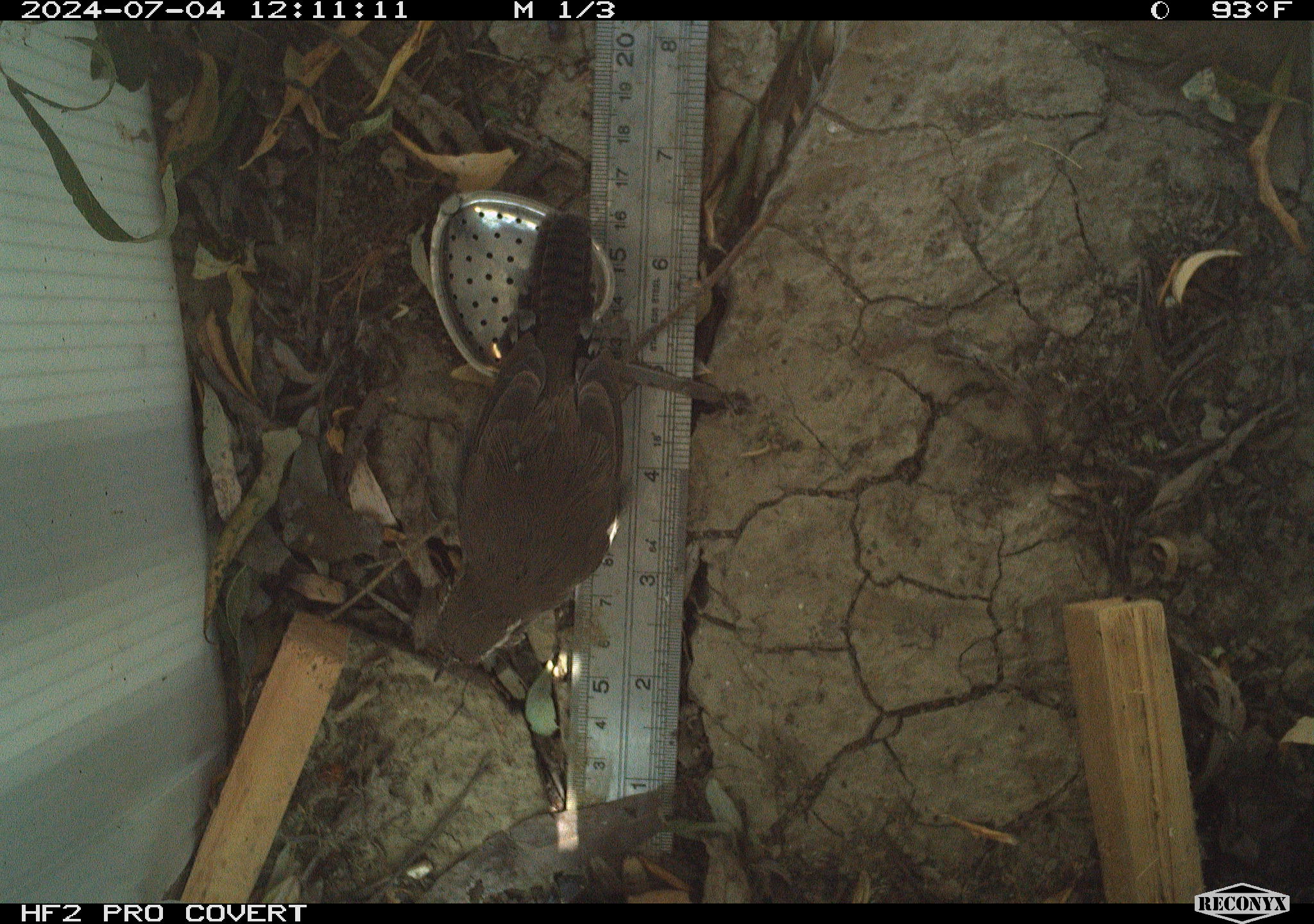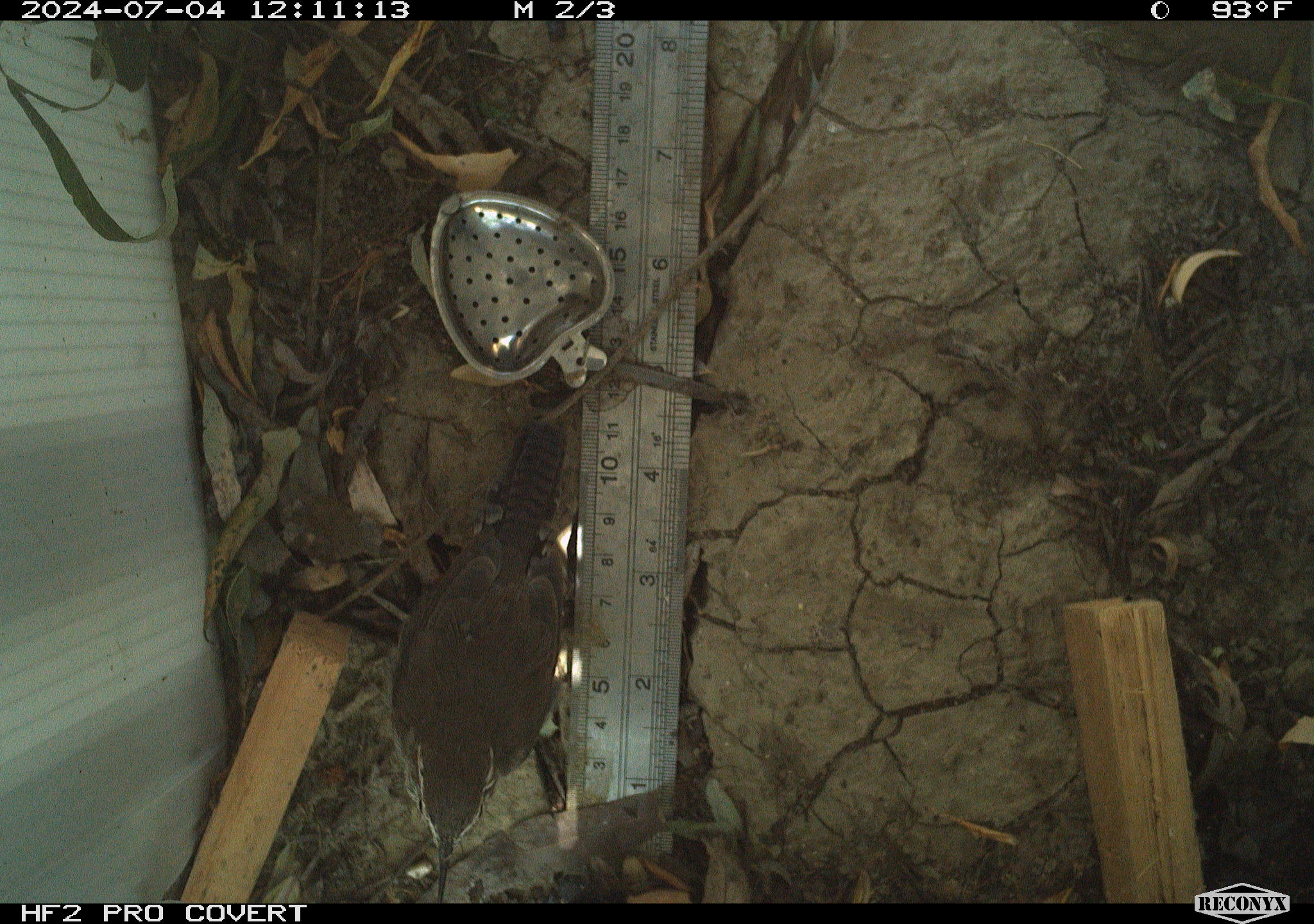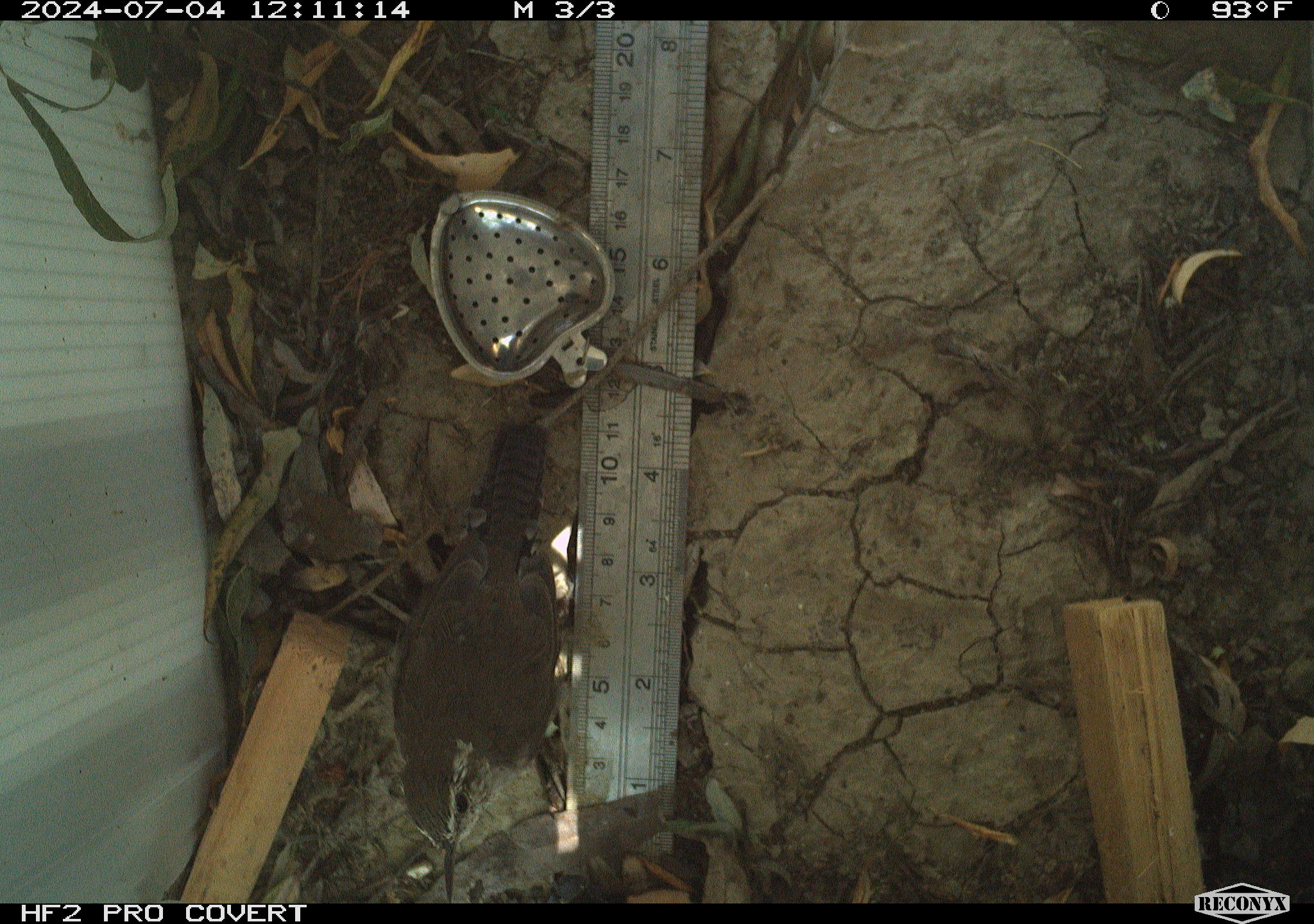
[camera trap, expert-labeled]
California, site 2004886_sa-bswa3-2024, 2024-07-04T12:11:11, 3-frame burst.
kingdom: Animalia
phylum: Chordata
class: Aves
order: Passeriformes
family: Troglodytidae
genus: Thryomanes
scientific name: Thryomanes bewickii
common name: bewick's wren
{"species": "bewick's wren (Thryomanes bewickii)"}